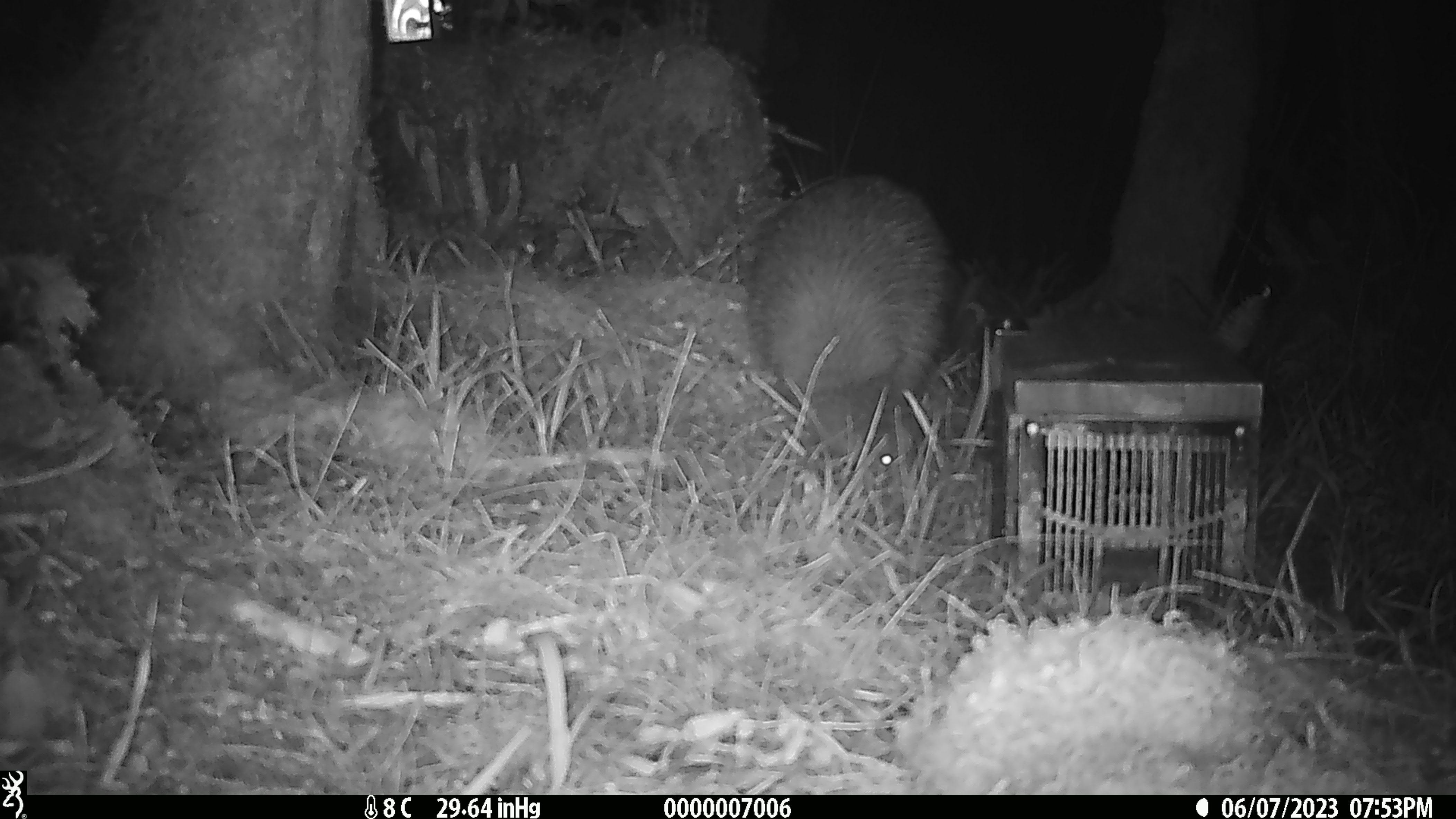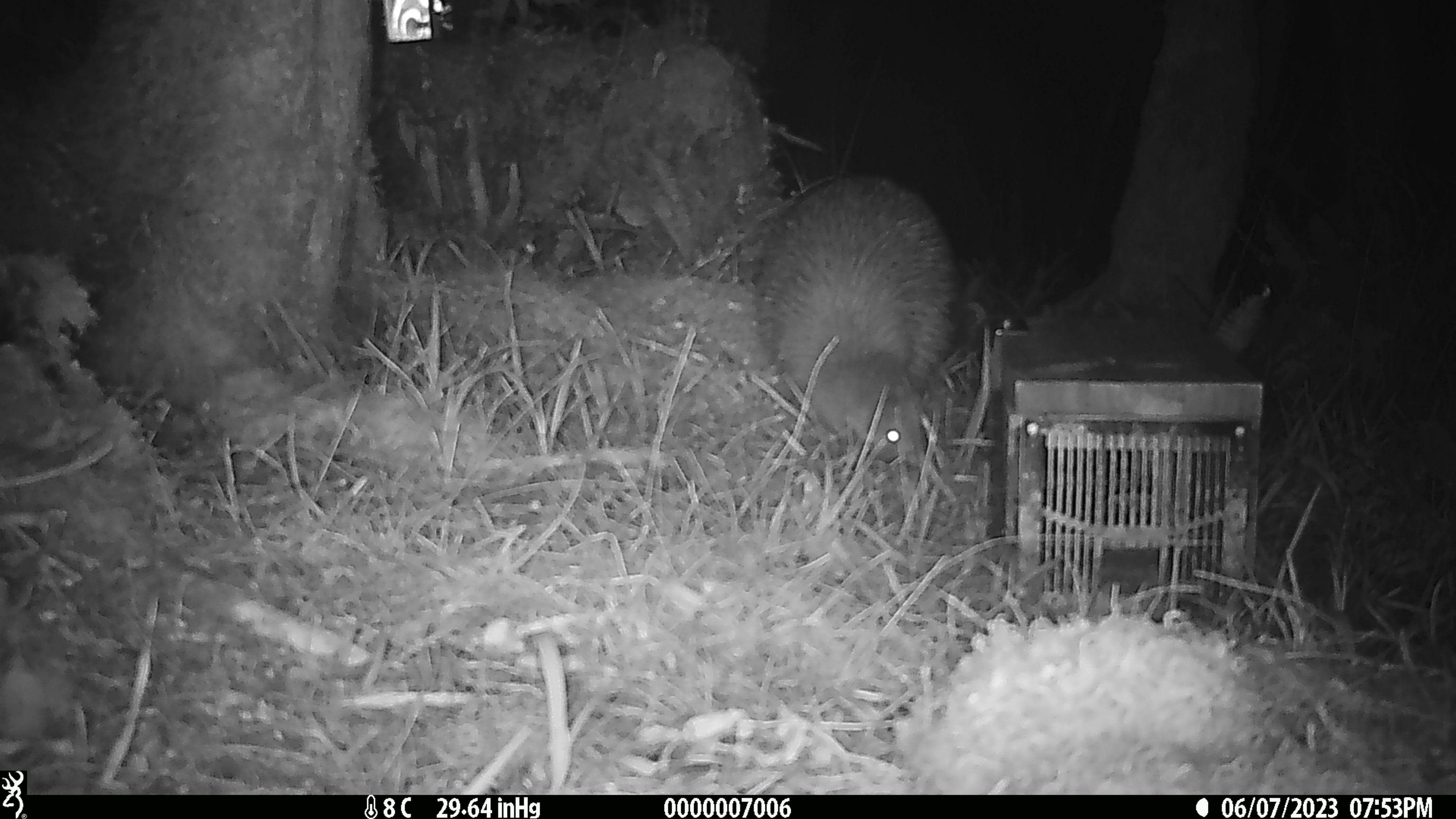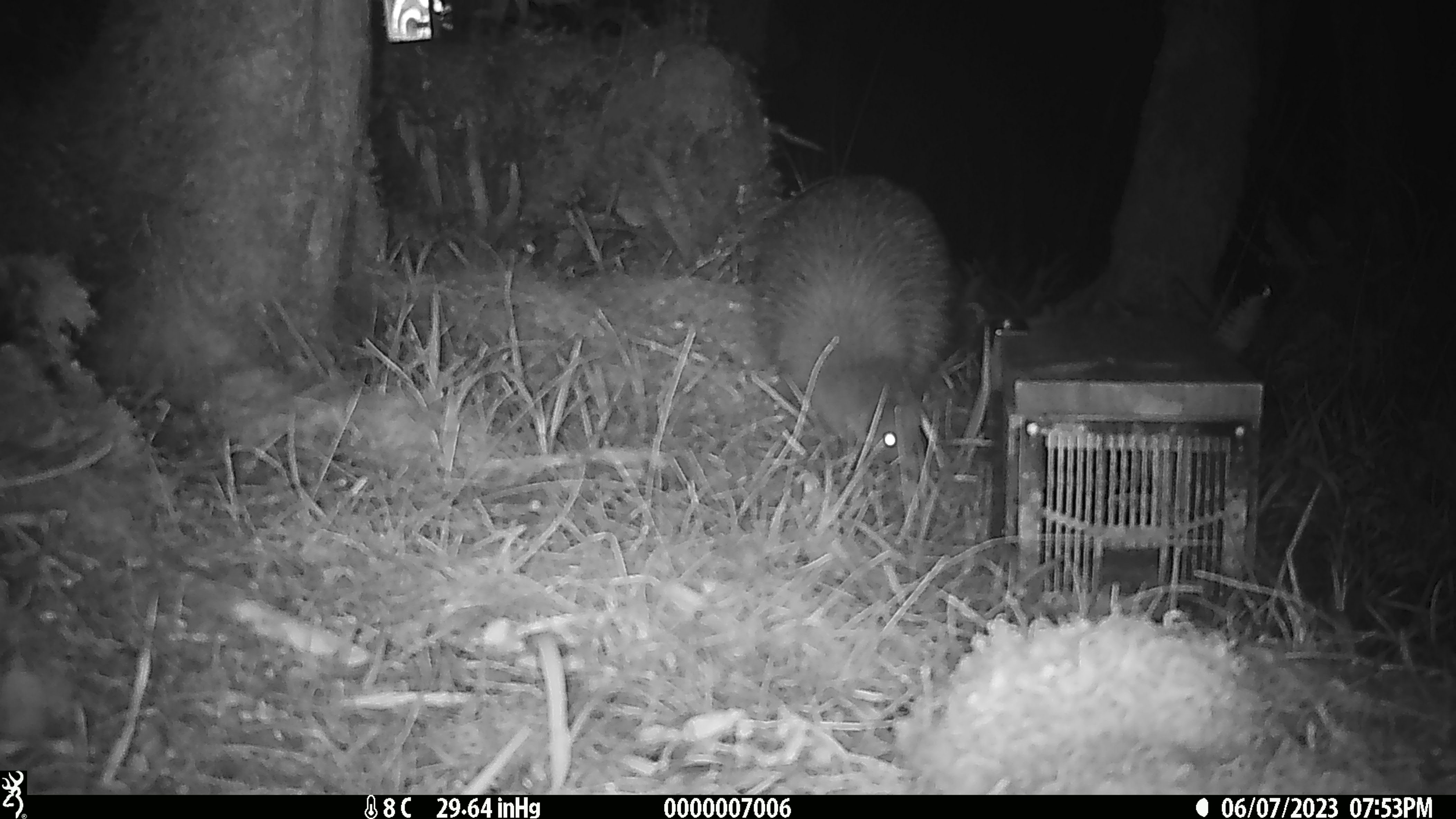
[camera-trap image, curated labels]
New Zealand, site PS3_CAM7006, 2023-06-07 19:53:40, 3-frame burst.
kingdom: Animalia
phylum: Chordata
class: Aves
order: Apterygiformes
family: Apterygidae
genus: Apteryx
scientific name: Apteryx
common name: kiwi